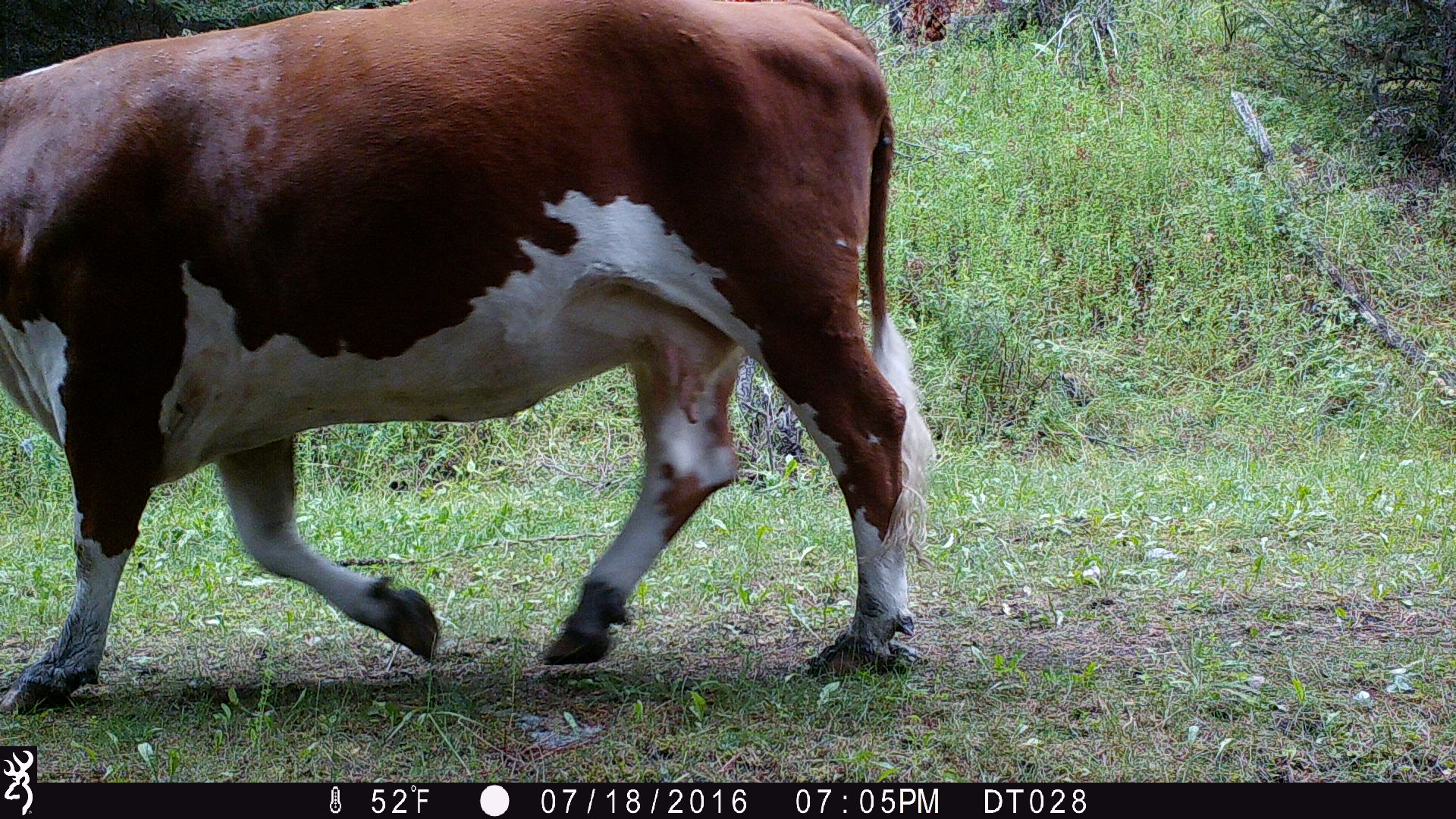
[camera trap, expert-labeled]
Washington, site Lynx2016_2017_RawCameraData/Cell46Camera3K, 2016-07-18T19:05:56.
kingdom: Animalia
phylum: Chordata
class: Mammalia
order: Artiodactyla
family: Bovidae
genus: Bos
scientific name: Bos taurus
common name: domestic cattle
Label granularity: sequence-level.